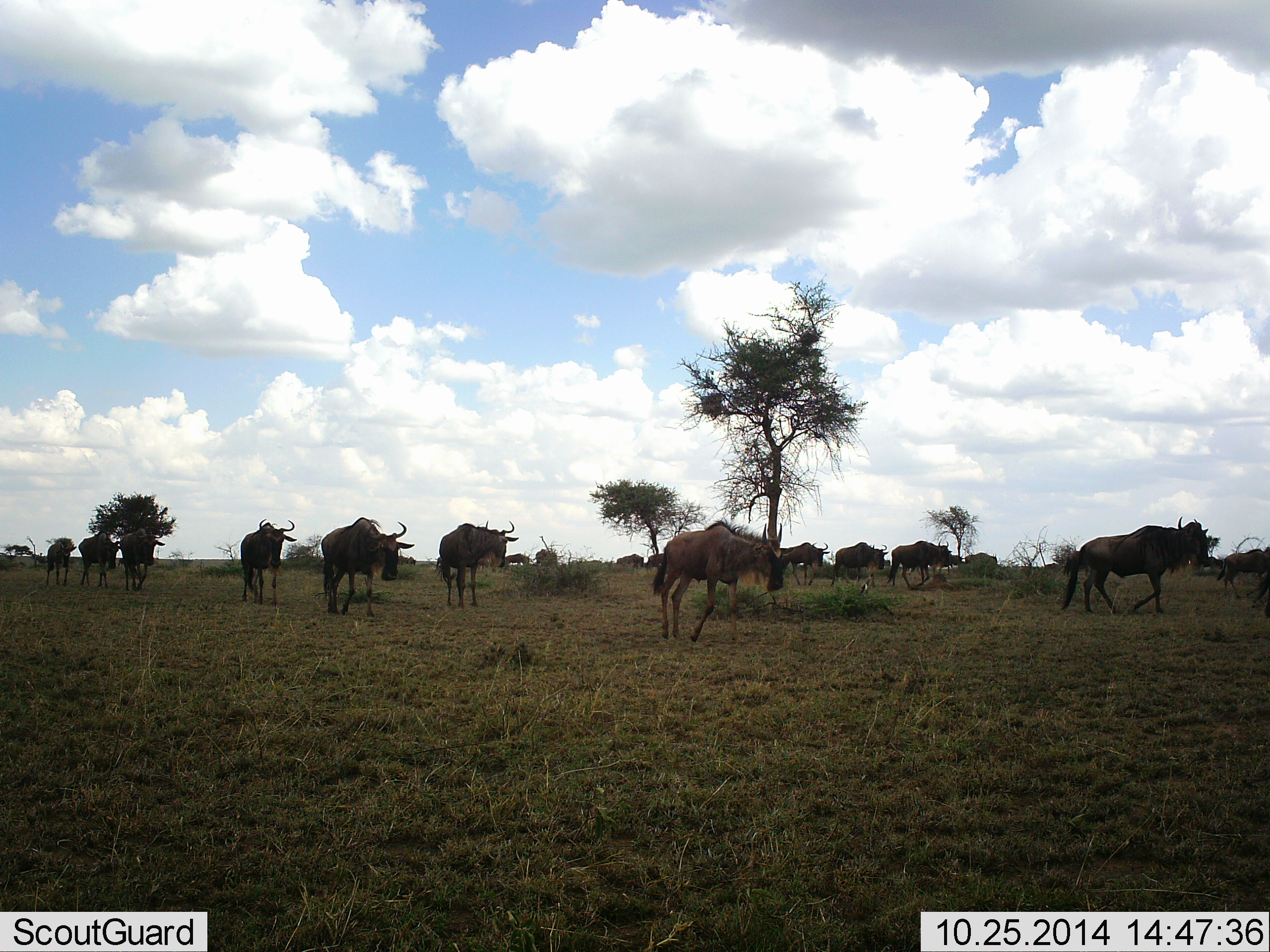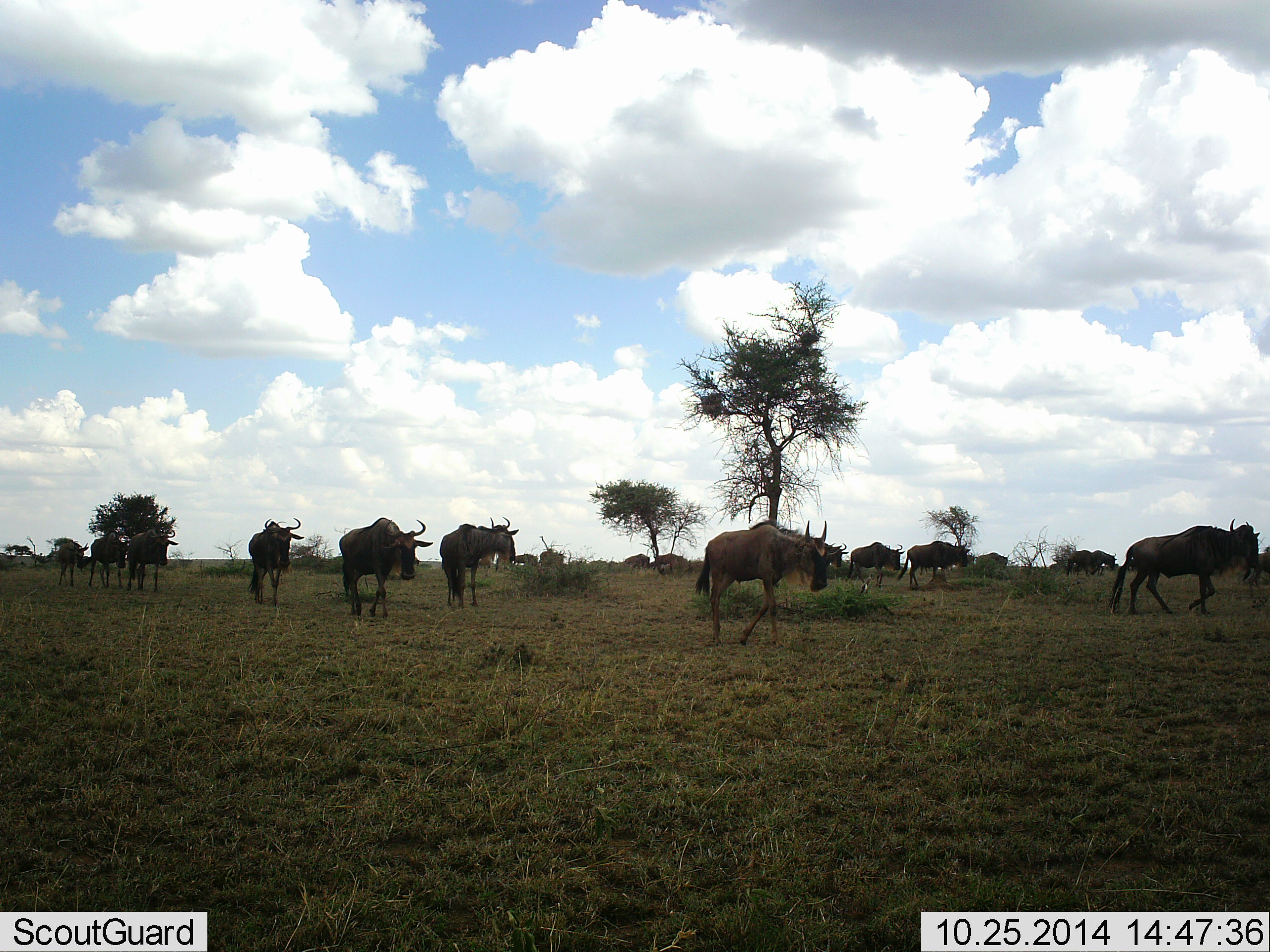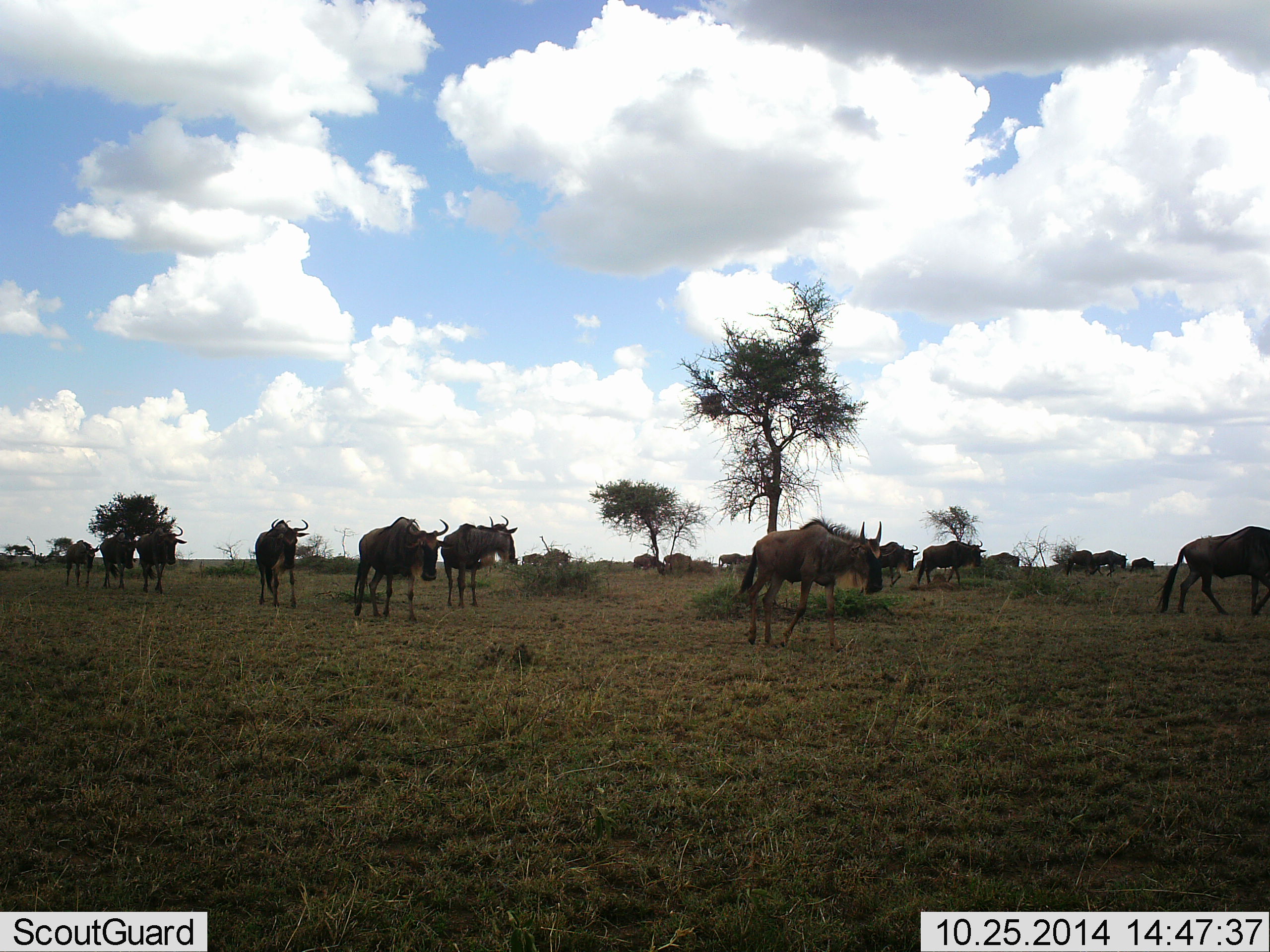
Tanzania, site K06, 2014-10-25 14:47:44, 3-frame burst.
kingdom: Animalia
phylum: Chordata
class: Mammalia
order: Artiodactyla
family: Bovidae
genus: Connochaetes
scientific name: Connochaetes taurinus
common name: blue wildebeest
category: wildebeest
Wildebeest (blue wildebeest) (Connochaetes taurinus), count 11-50. Behavior (volunteer vote fractions): standing 0%, resting 0%, moving 100%, interacting 0%. Young present (vote fraction): 10%. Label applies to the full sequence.